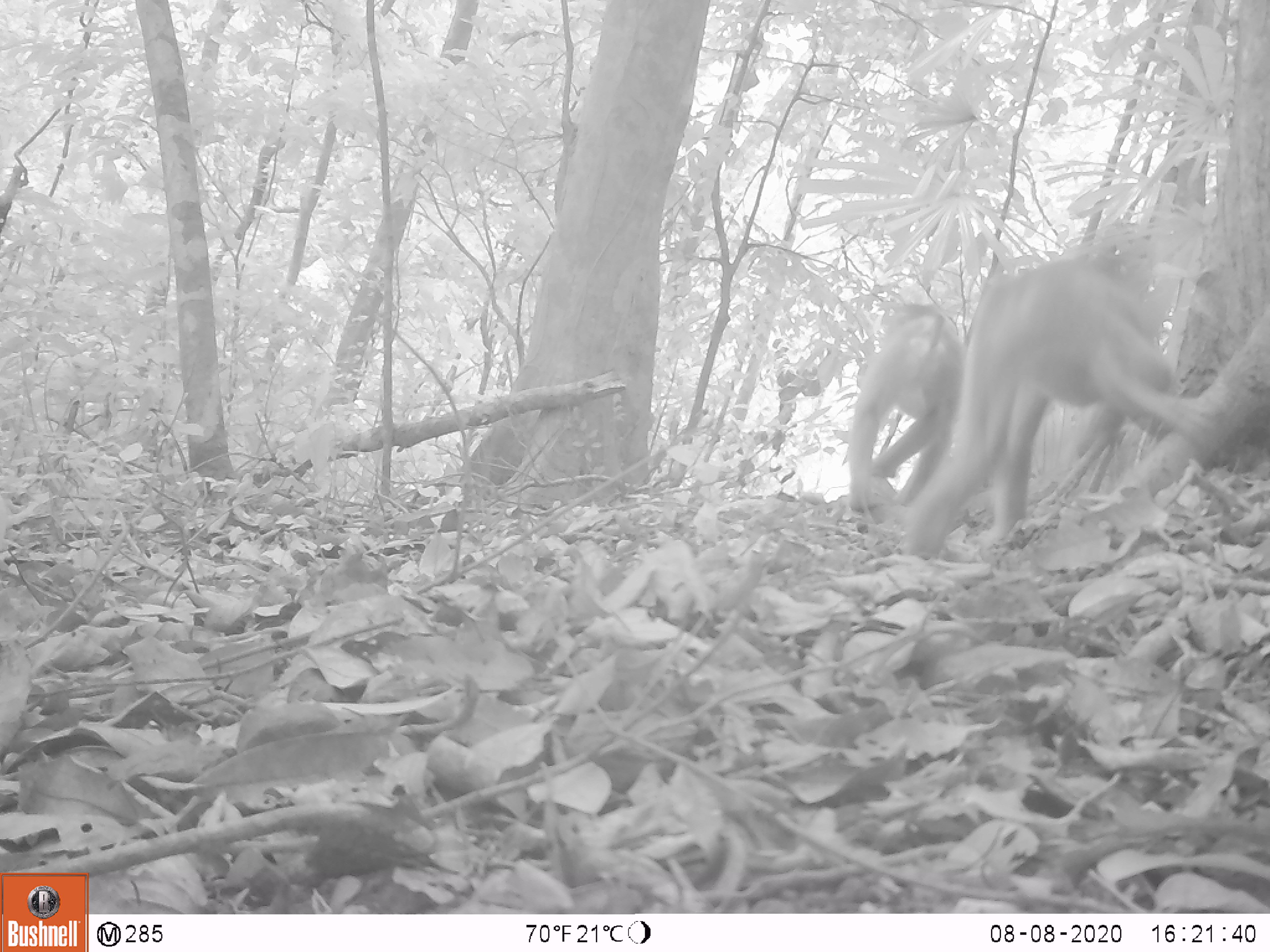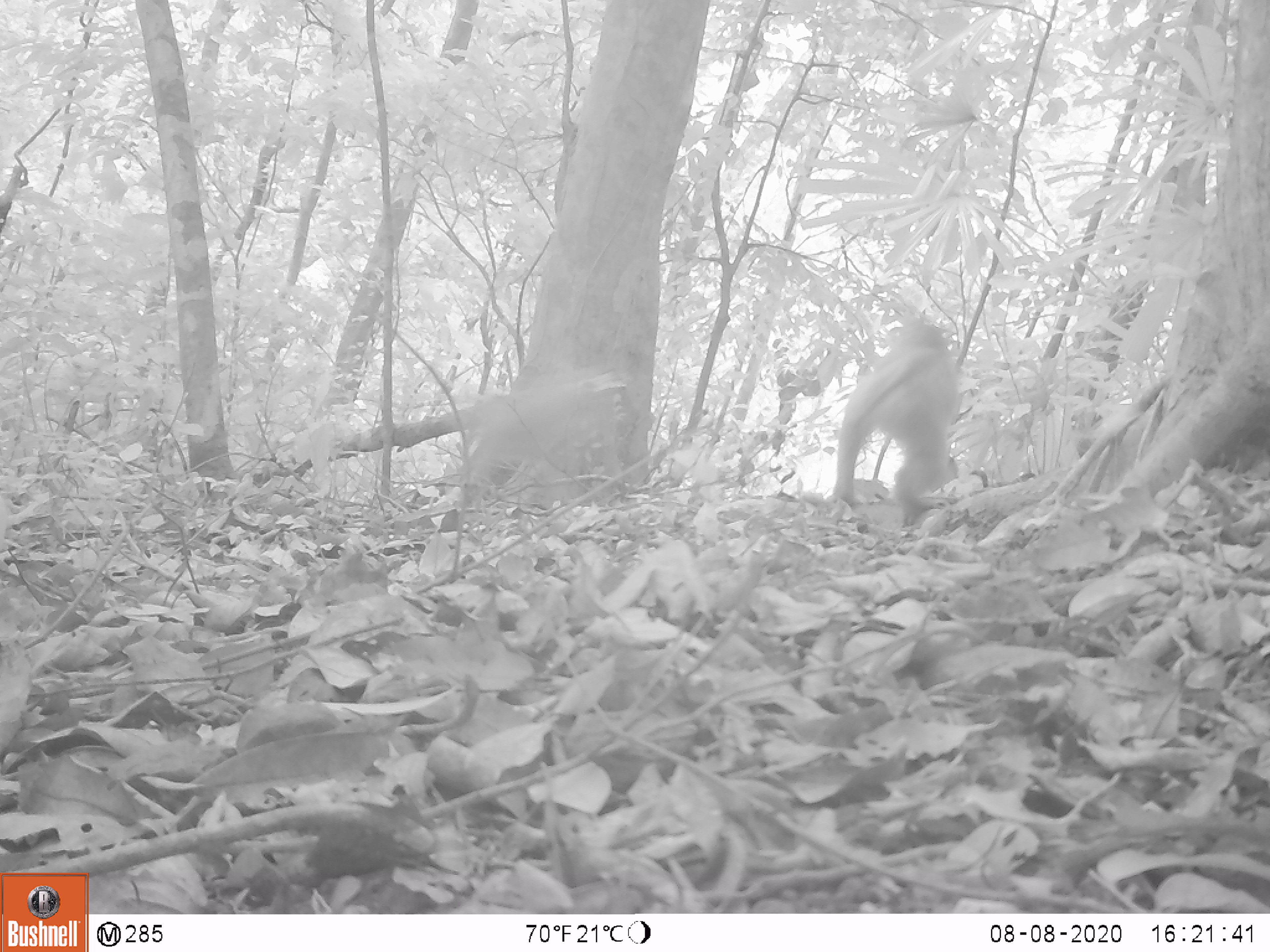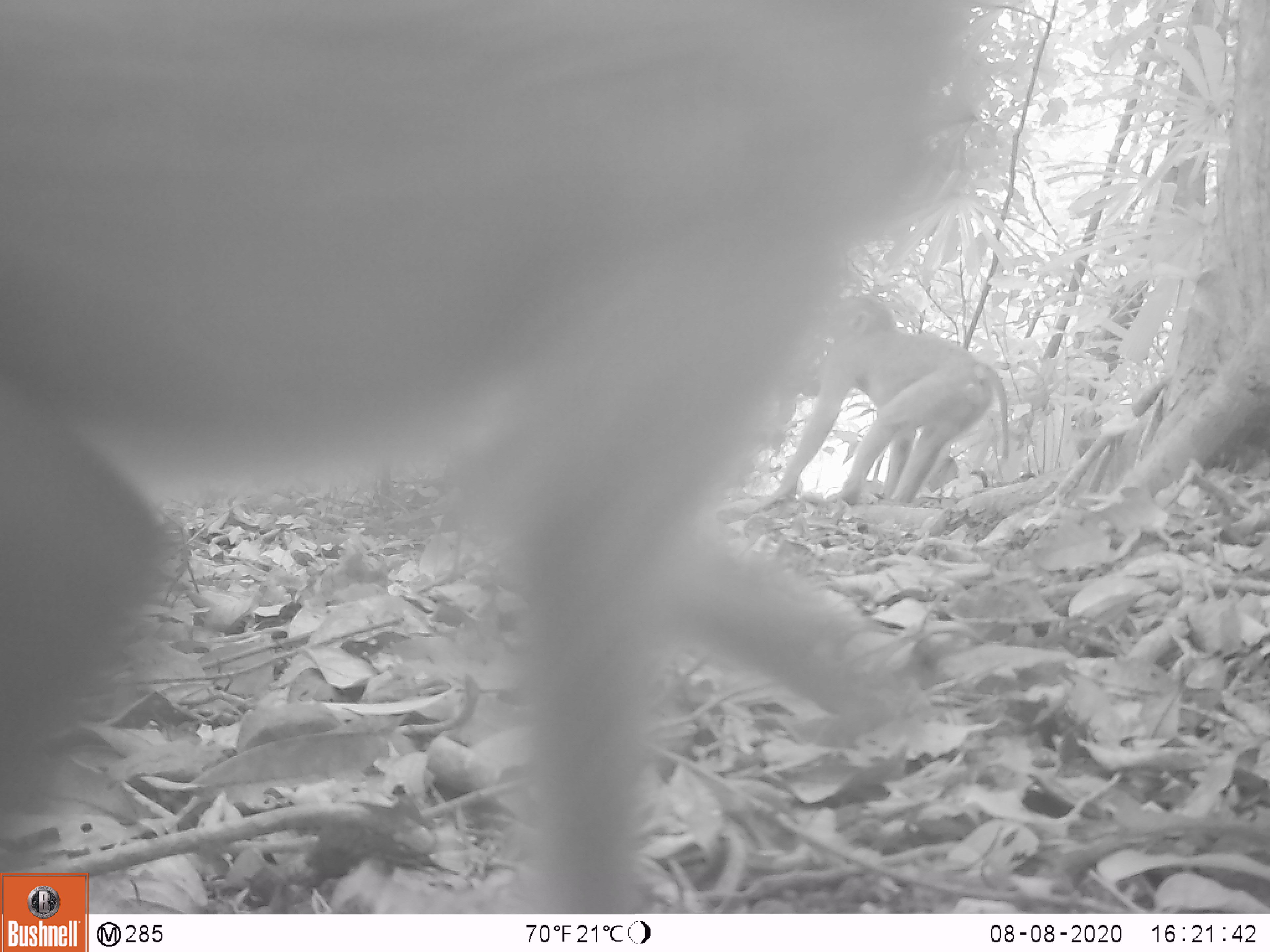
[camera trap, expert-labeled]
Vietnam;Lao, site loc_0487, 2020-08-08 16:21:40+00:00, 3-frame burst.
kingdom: Animalia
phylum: Chordata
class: Mammalia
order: Primates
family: Cercopithecidae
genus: Macaca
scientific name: Macaca nemestrina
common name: pig-tailed macaque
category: pig tailed macaque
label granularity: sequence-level